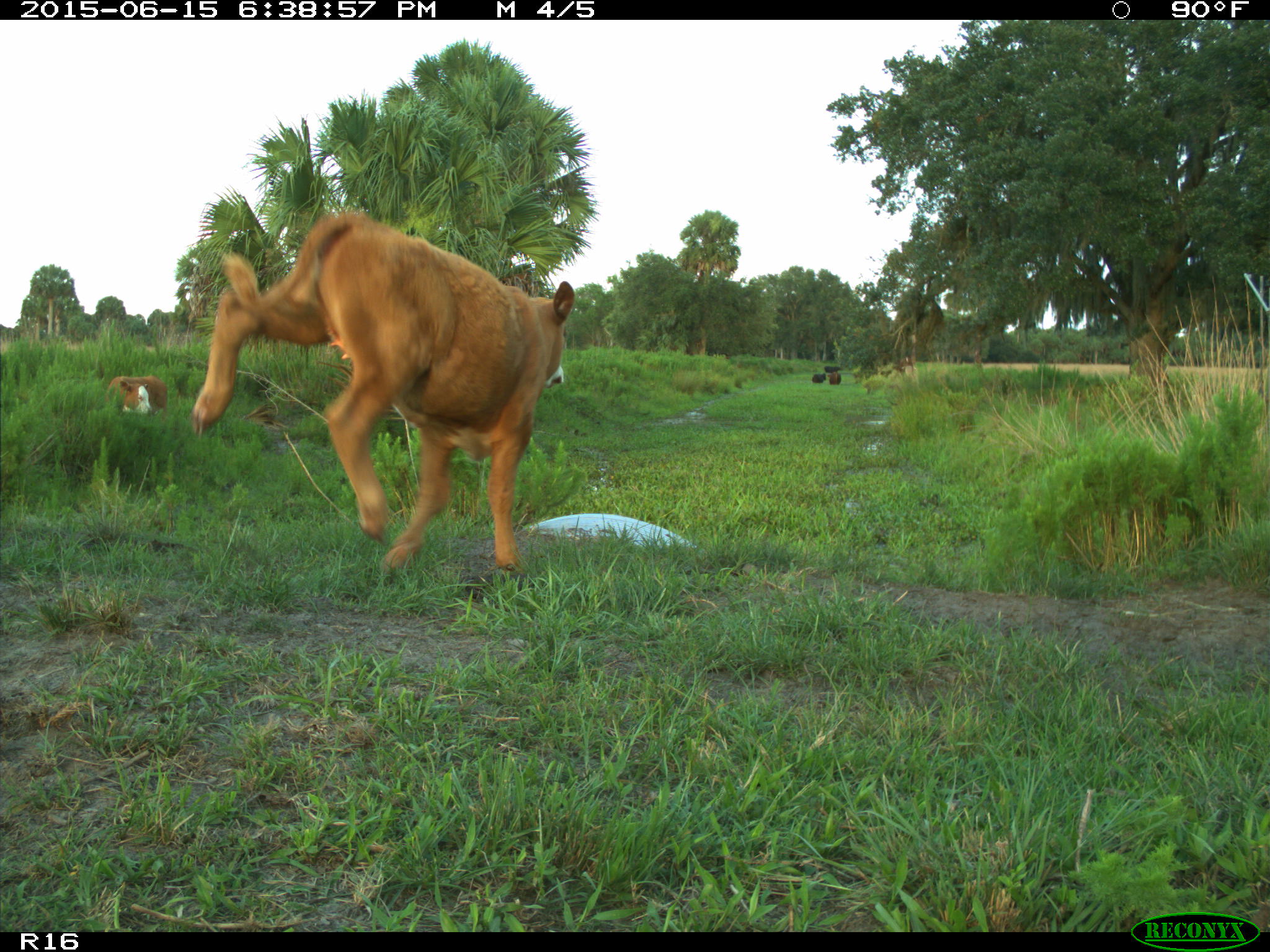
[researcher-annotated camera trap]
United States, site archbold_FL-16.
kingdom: Animalia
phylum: Chordata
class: Mammalia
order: Artiodactyla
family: Bovidae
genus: Bos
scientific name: Bos taurus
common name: domestic cow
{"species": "Bos taurus (domestic cow)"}